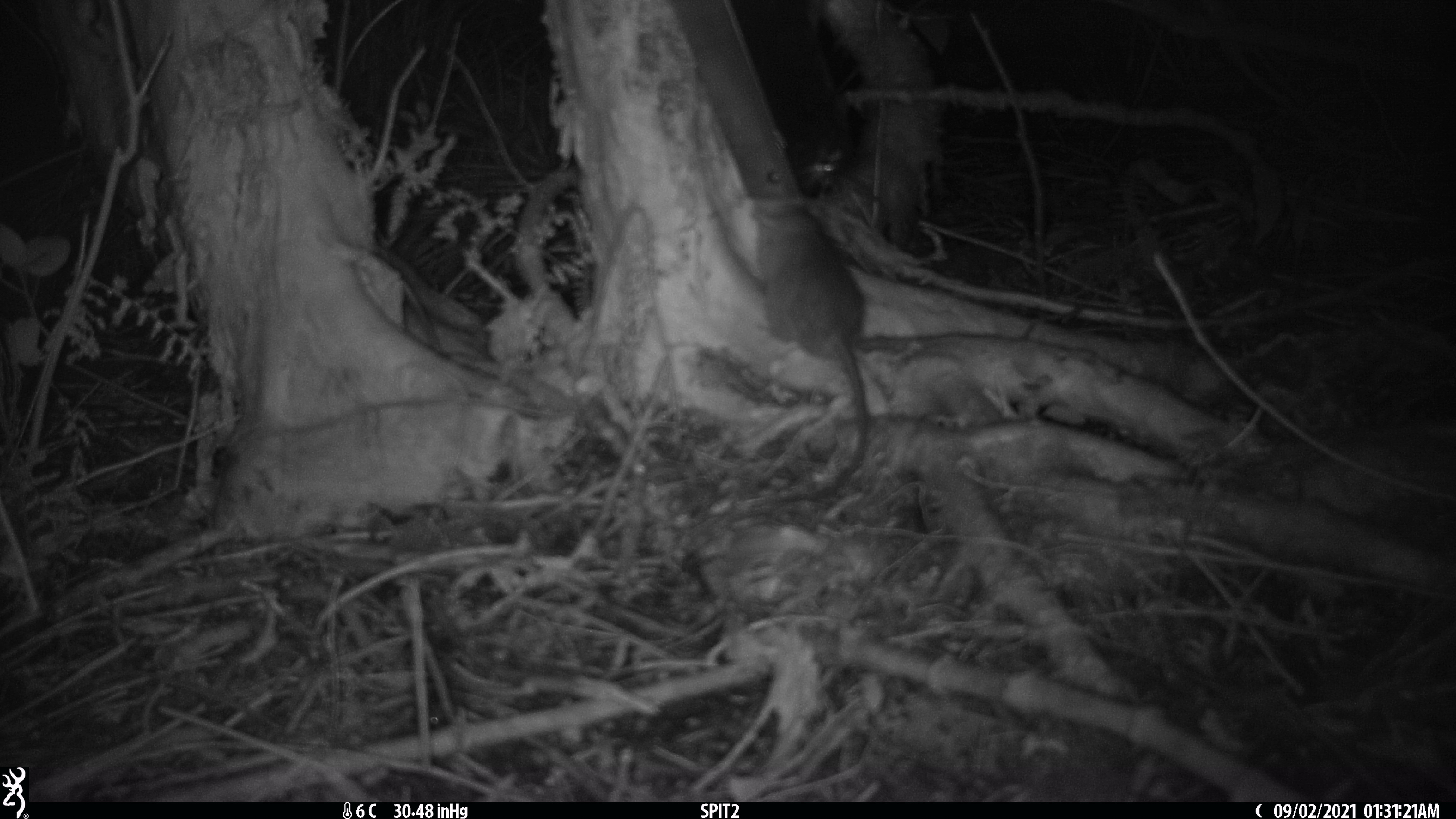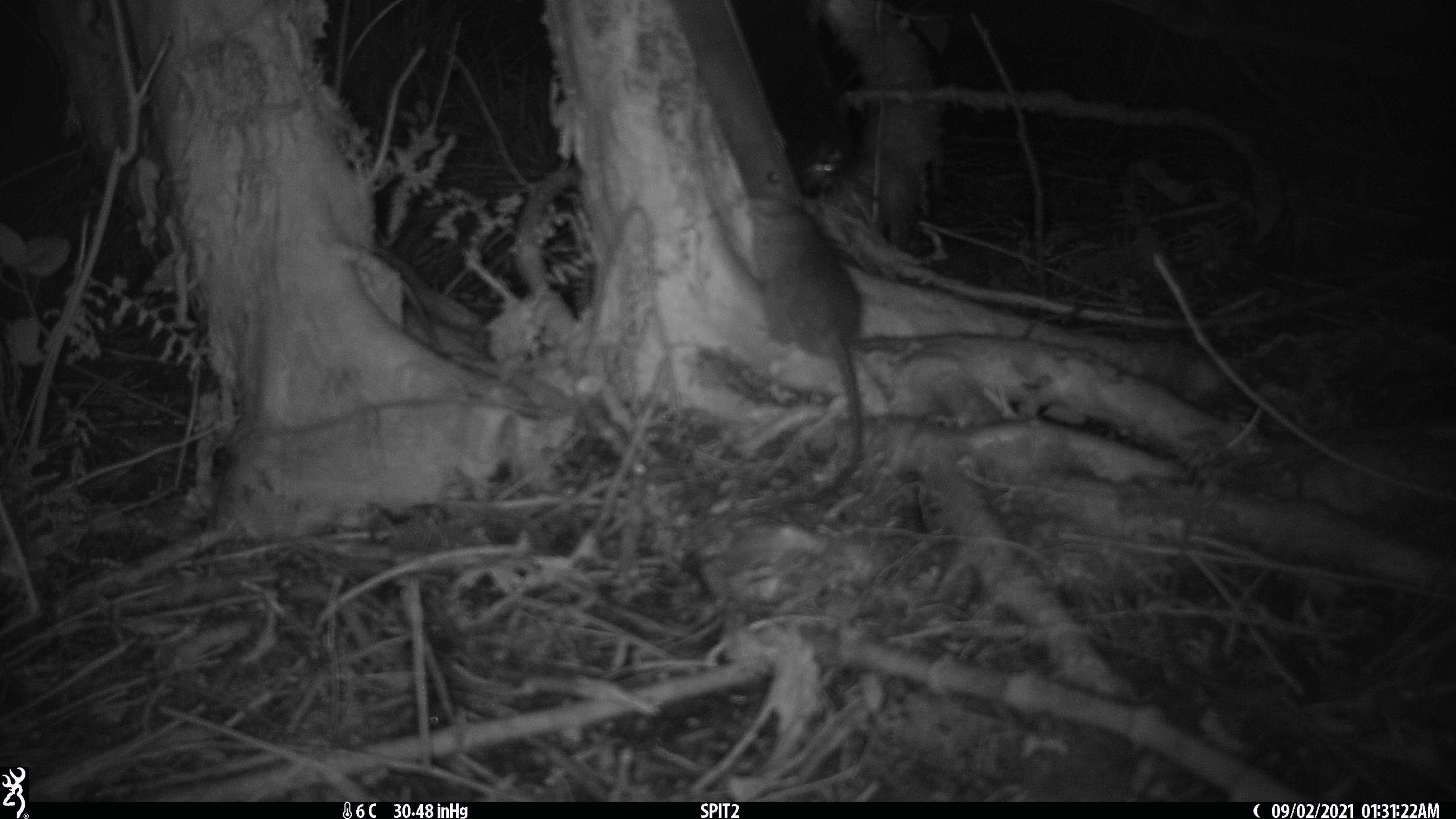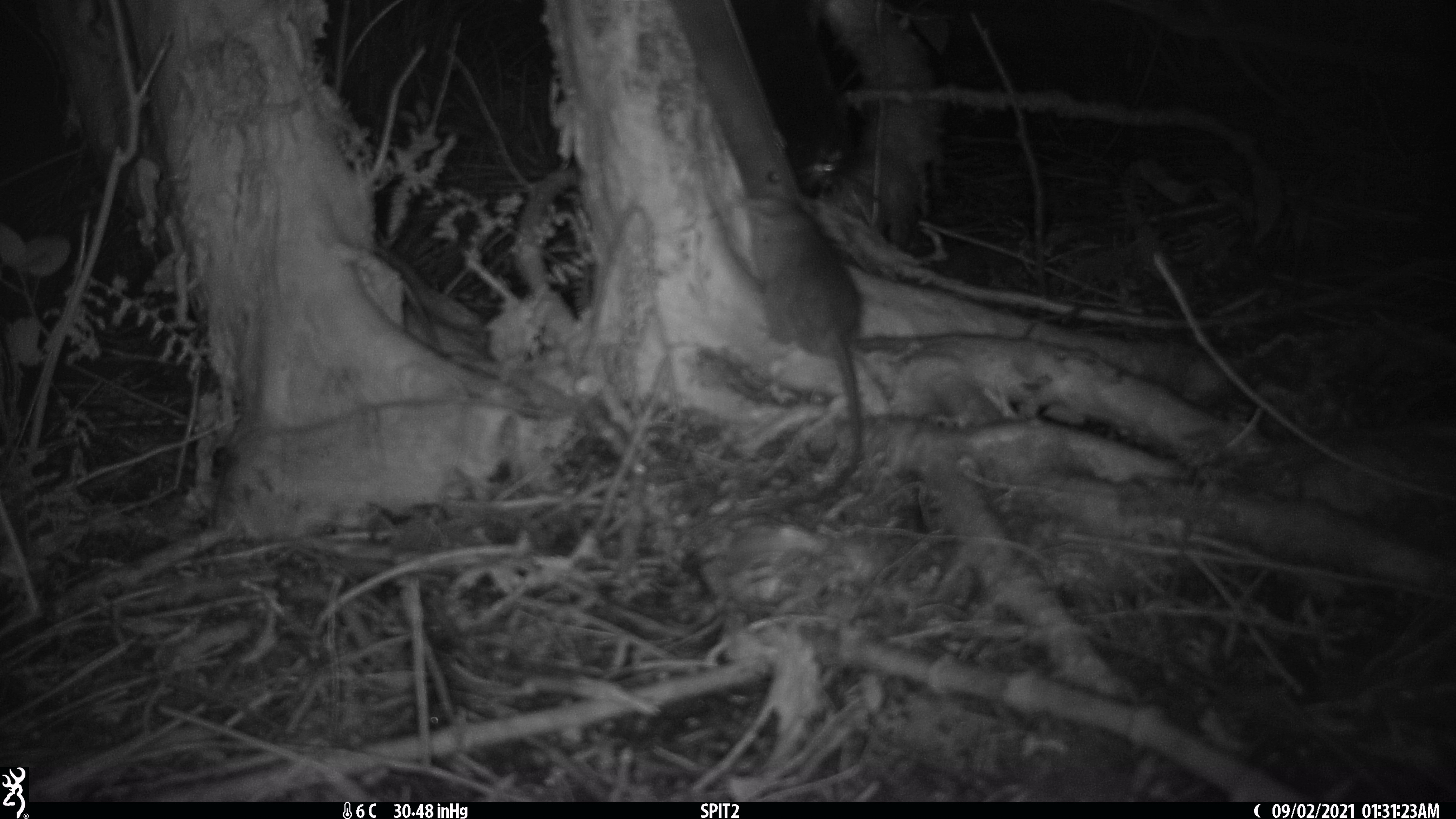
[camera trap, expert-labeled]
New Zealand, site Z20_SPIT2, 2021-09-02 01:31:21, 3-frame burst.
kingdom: Animalia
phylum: Chordata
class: Mammalia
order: Rodentia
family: Muridae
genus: Rattus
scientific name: Rattus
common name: rat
Rat (Rattus).